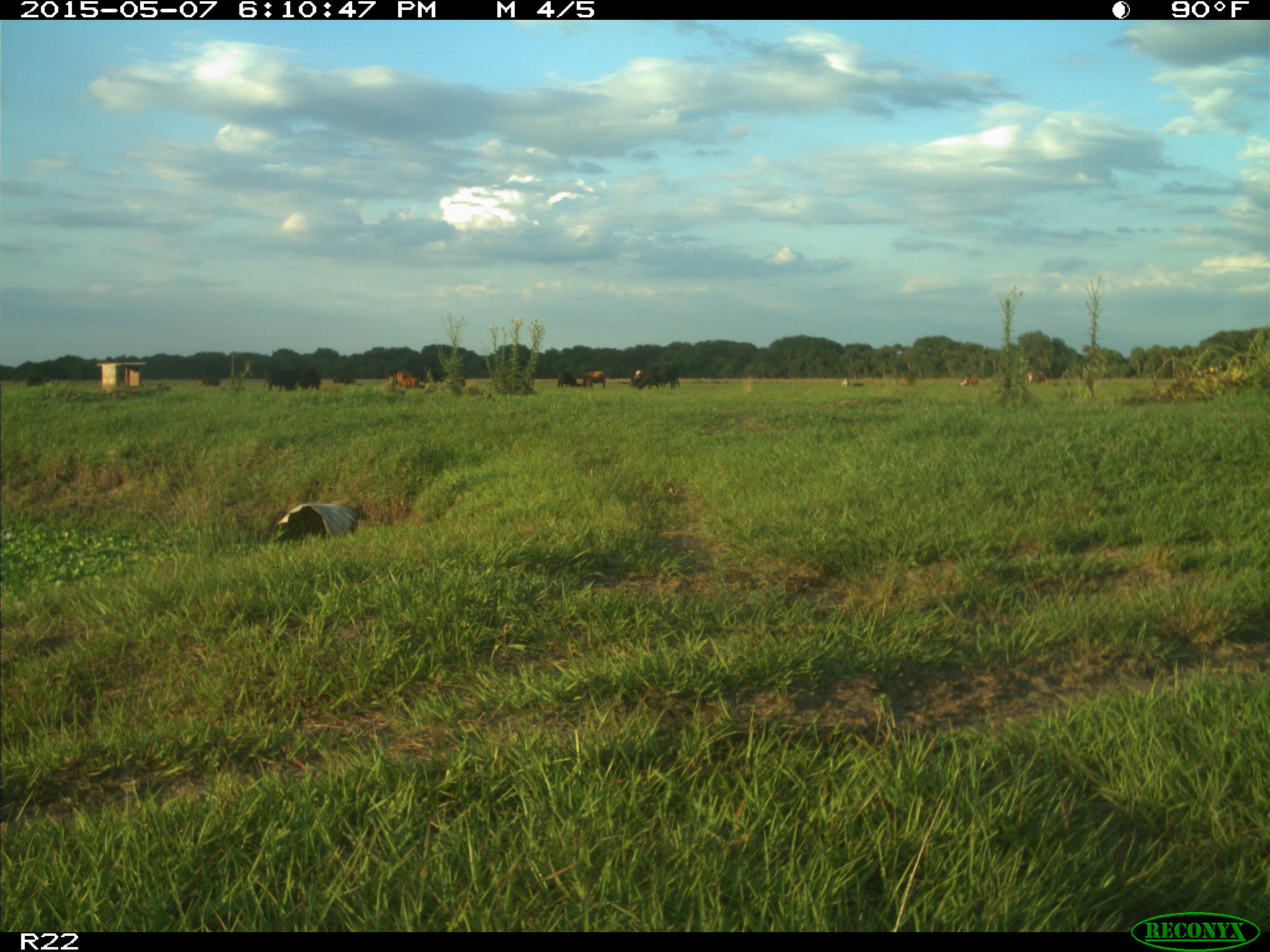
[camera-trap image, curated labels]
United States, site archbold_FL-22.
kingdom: Animalia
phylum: Chordata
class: Mammalia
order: Artiodactyla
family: Bovidae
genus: Bos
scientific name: Bos taurus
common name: domestic cow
Bos taurus (domestic cow).